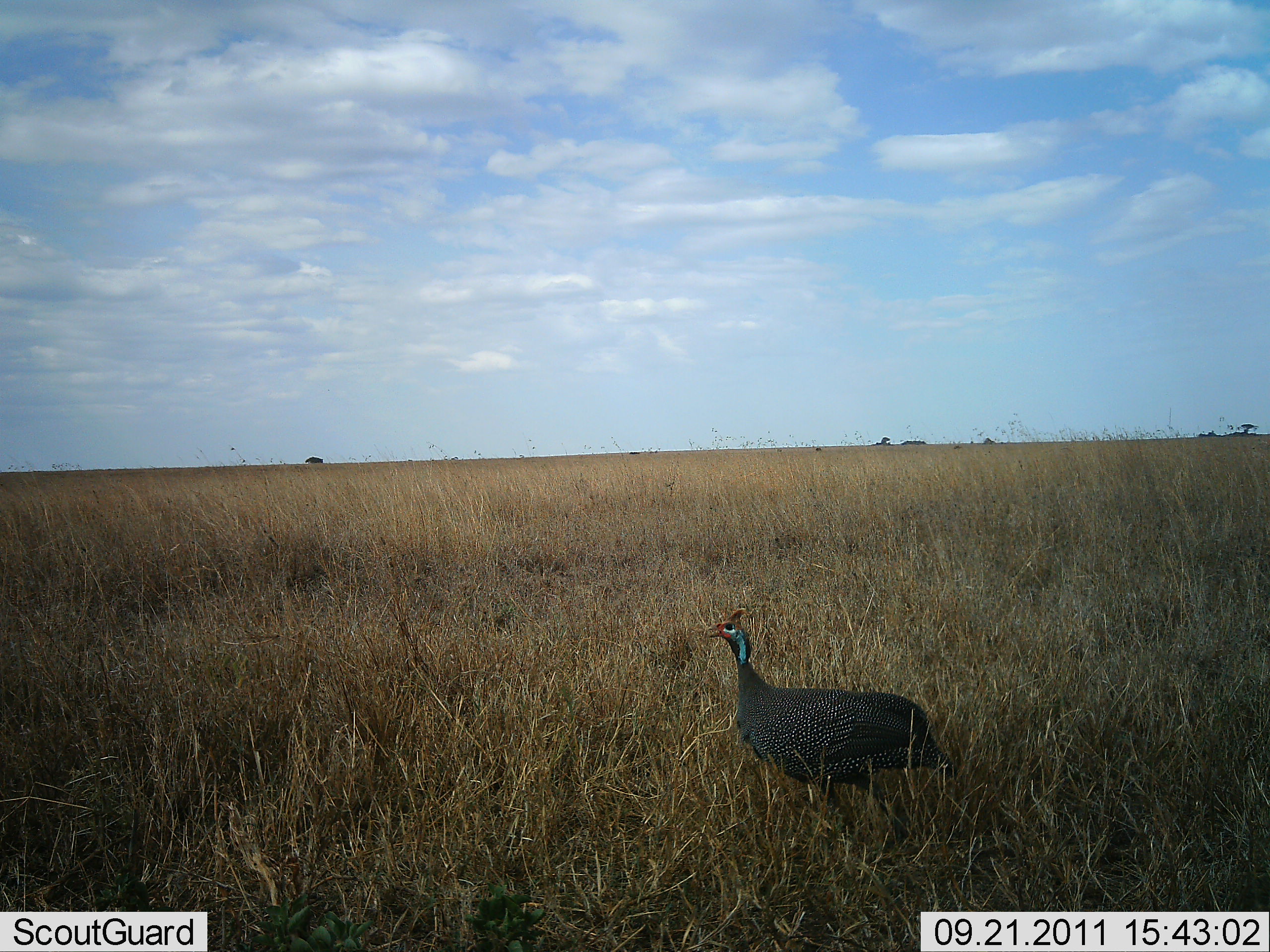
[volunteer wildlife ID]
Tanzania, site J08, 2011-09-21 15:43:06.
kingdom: Animalia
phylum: Chordata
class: Aves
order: Galliformes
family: Numididae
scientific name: Numididae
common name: guinea fowl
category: guineafowl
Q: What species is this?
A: Guineafowl (guinea fowl) (Numididae).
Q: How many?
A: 1.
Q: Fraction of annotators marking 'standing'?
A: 77%.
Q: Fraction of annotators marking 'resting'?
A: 0%.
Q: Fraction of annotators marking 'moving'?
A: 23%.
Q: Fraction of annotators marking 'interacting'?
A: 0%.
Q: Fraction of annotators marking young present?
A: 0%.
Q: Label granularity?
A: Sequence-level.